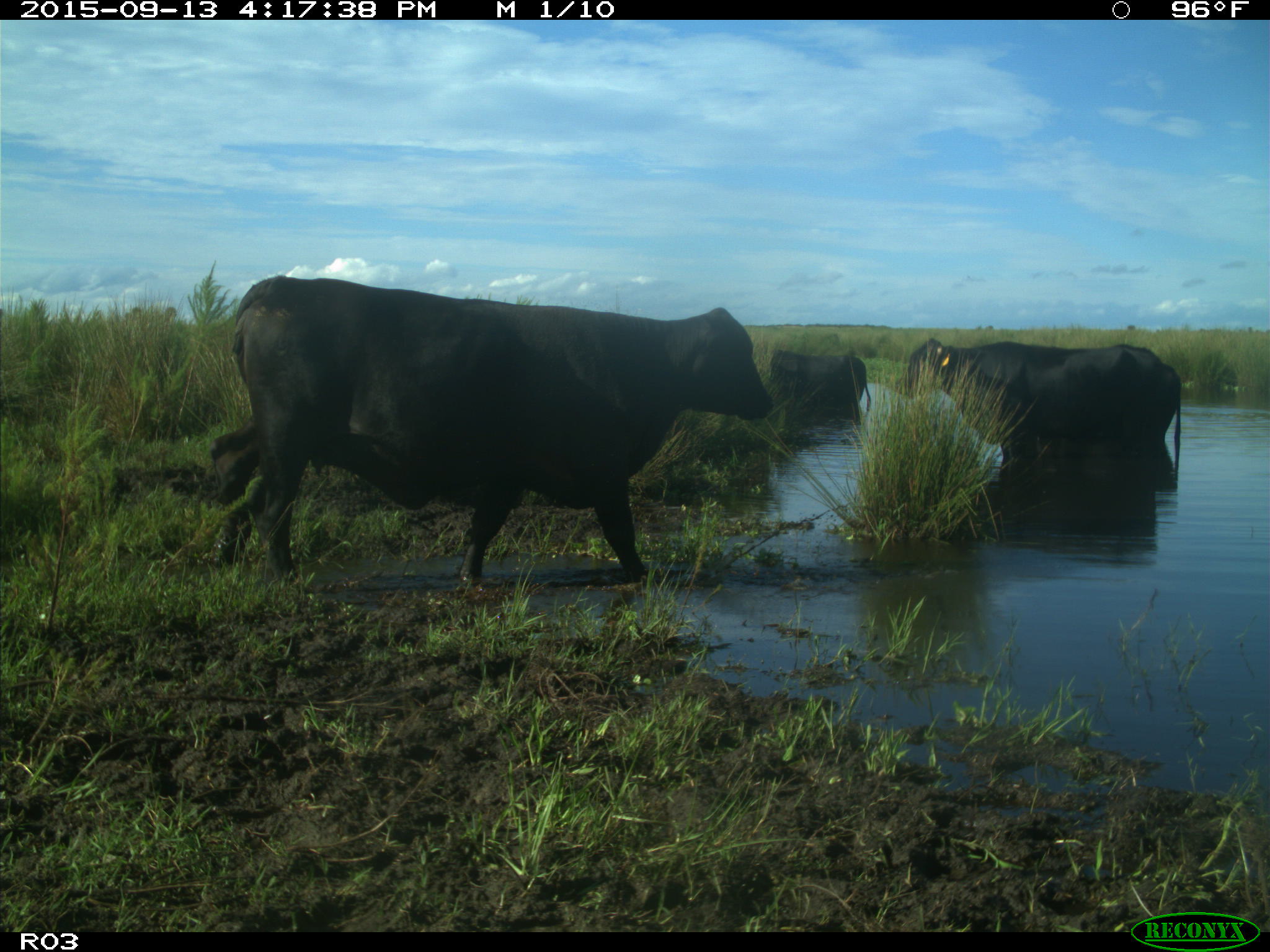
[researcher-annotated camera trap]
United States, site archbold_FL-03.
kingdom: Animalia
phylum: Chordata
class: Mammalia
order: Artiodactyla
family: Bovidae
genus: Bos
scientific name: Bos taurus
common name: domestic cow